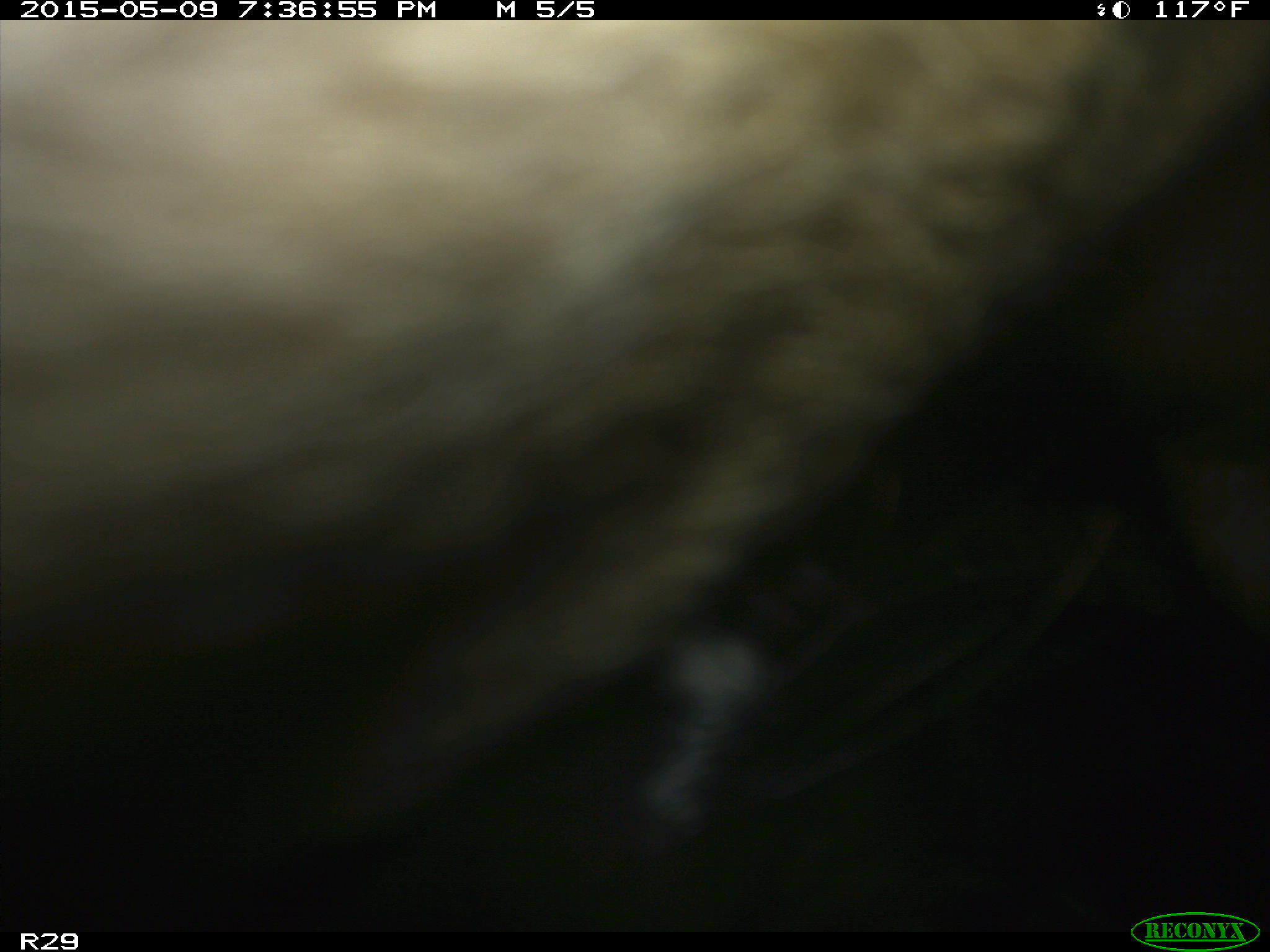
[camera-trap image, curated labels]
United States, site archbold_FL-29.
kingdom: Animalia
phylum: Chordata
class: Mammalia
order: Artiodactyla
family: Bovidae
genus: Bos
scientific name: Bos taurus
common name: domestic cow